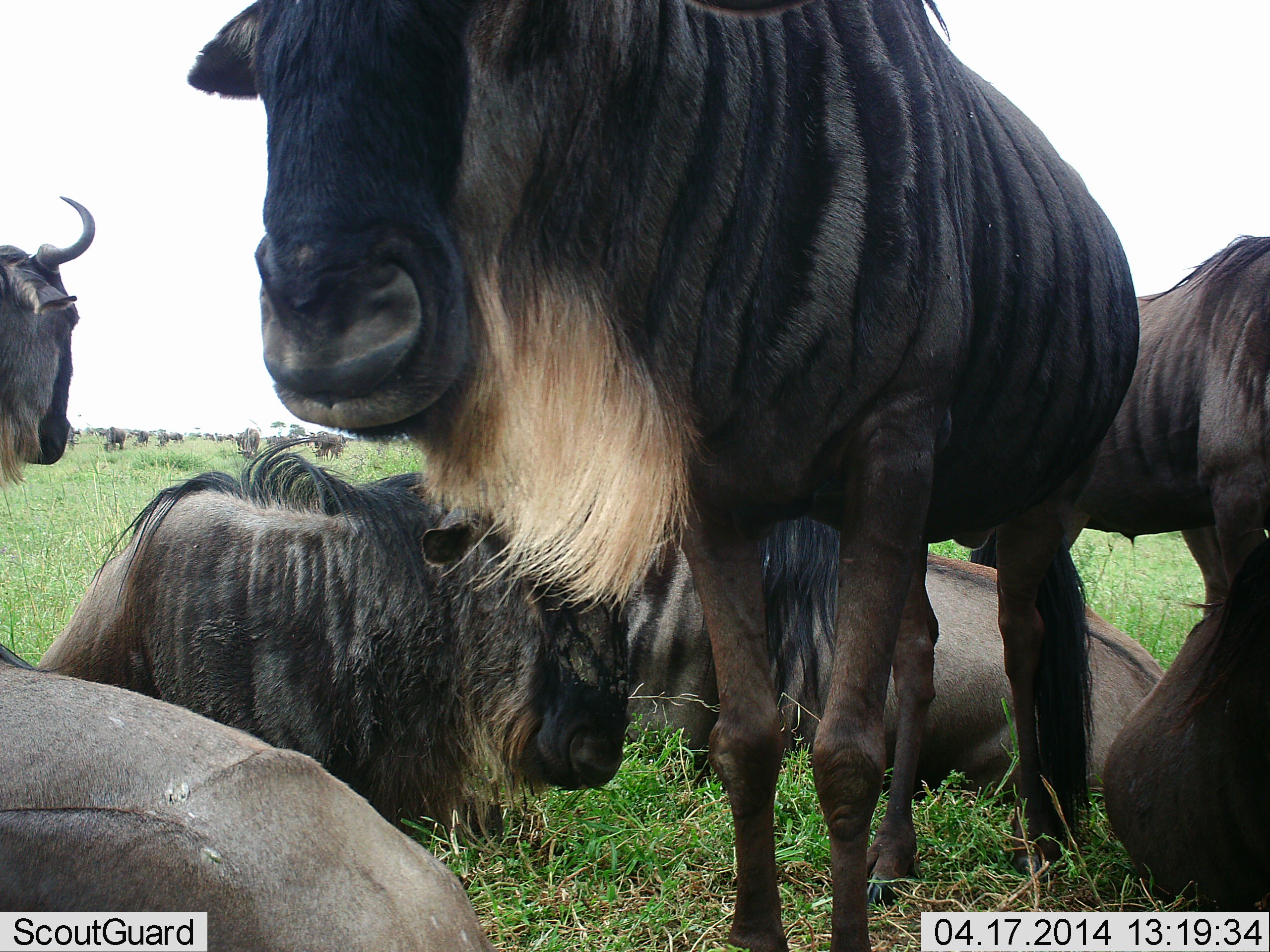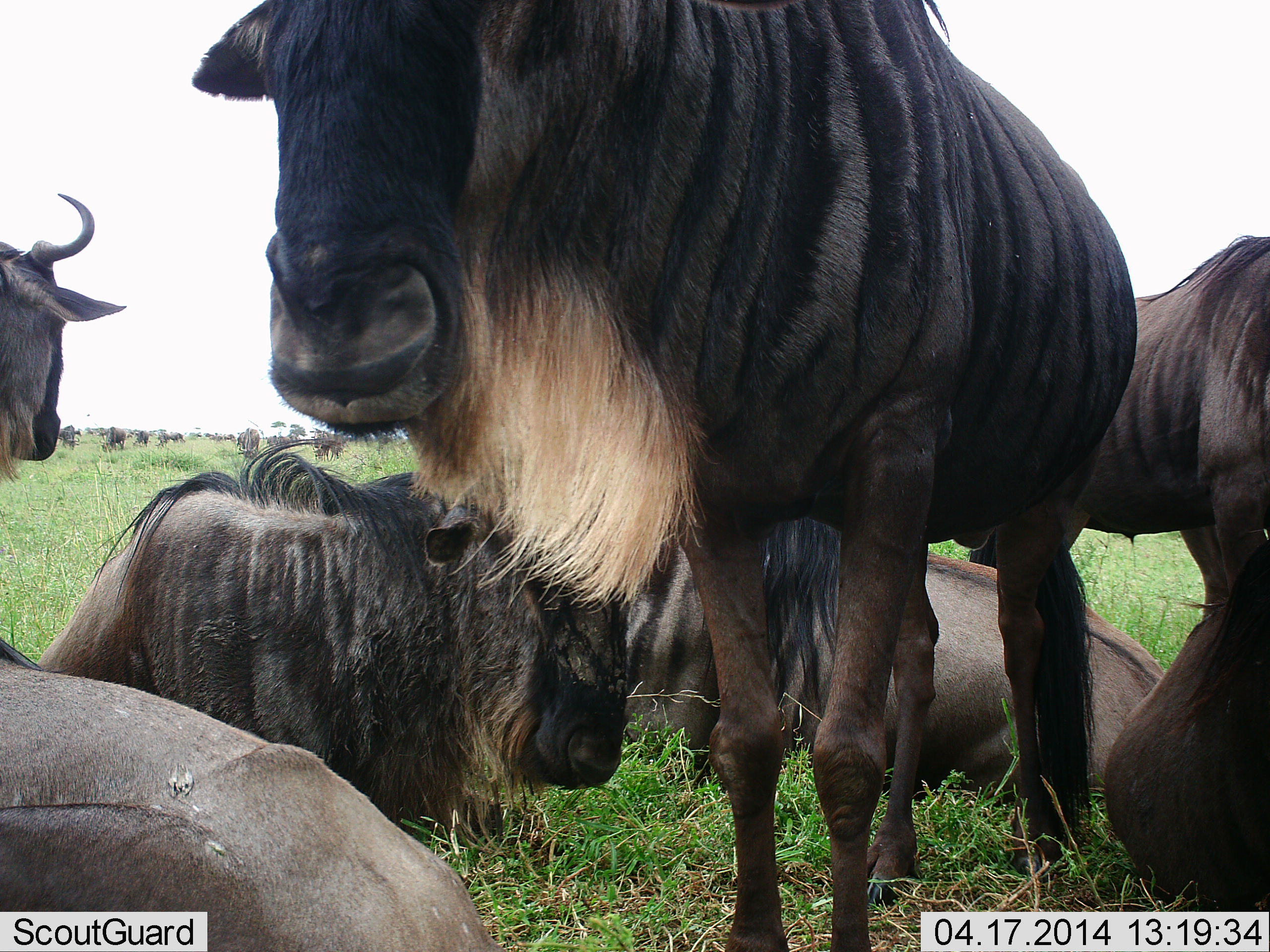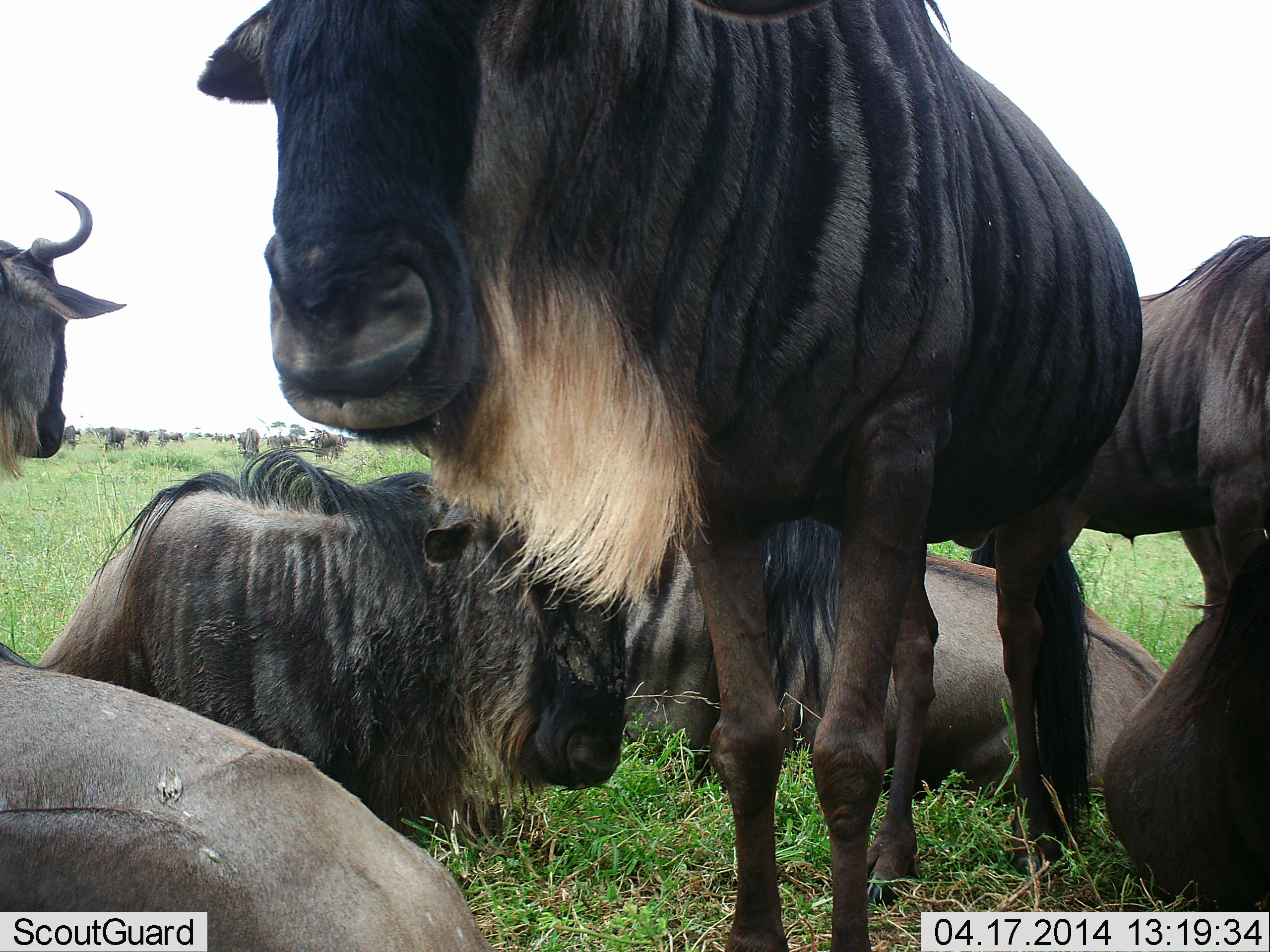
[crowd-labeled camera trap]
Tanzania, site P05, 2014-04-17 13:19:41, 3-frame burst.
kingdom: Animalia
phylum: Chordata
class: Mammalia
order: Artiodactyla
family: Bovidae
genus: Connochaetes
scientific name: Connochaetes taurinus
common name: blue wildebeest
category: wildebeest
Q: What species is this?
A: Wildebeest (blue wildebeest) (Connochaetes taurinus).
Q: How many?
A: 11-50.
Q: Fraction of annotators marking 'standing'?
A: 70%.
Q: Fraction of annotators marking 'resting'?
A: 100%.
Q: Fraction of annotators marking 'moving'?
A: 20%.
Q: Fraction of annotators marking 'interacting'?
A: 0%.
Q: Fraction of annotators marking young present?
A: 0%.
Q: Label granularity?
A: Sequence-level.